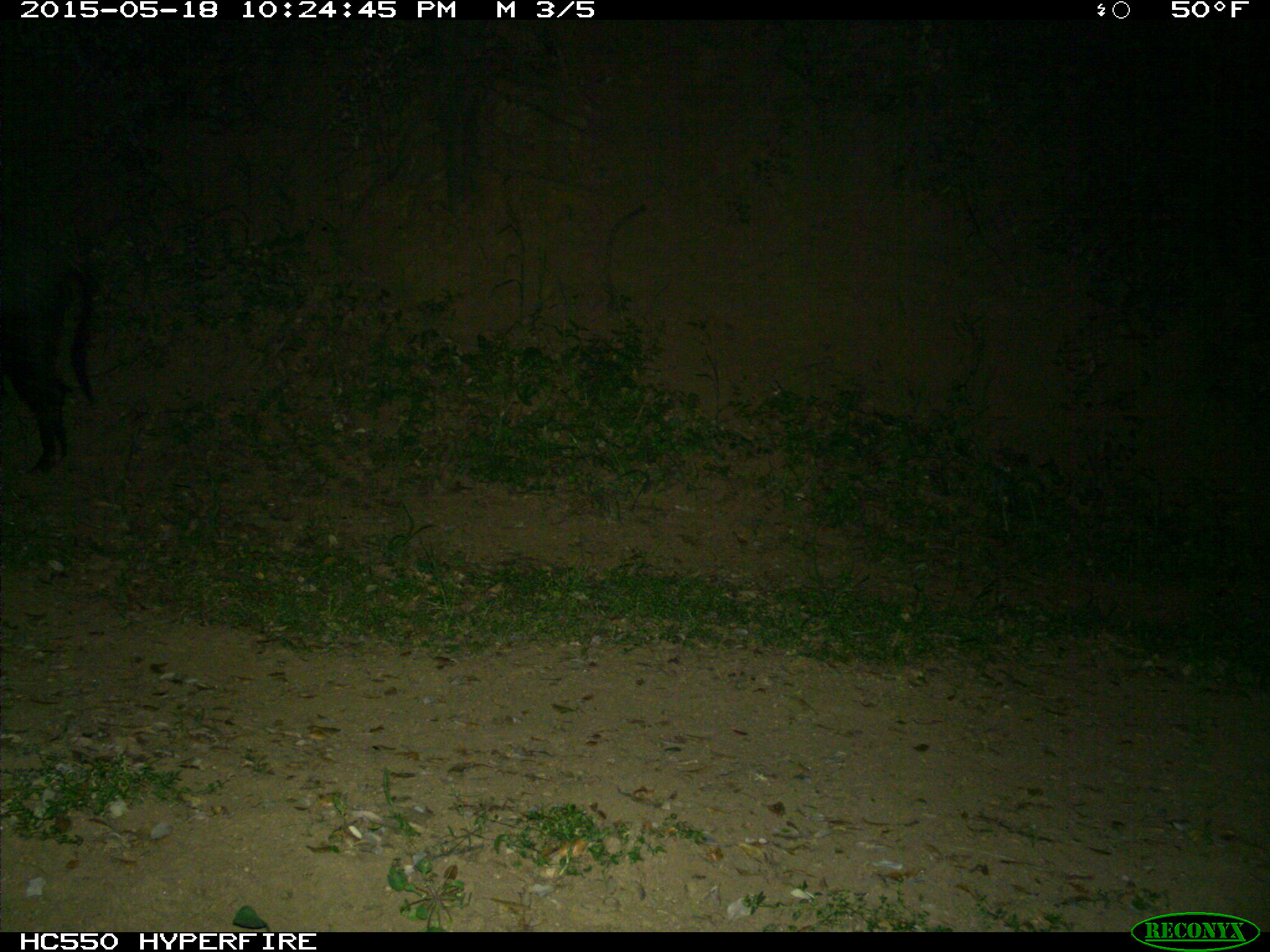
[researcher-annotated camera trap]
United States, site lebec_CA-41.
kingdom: Animalia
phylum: Chordata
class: Mammalia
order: Artiodactyla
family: Suidae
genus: Sus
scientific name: Sus scrofa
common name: wild boar